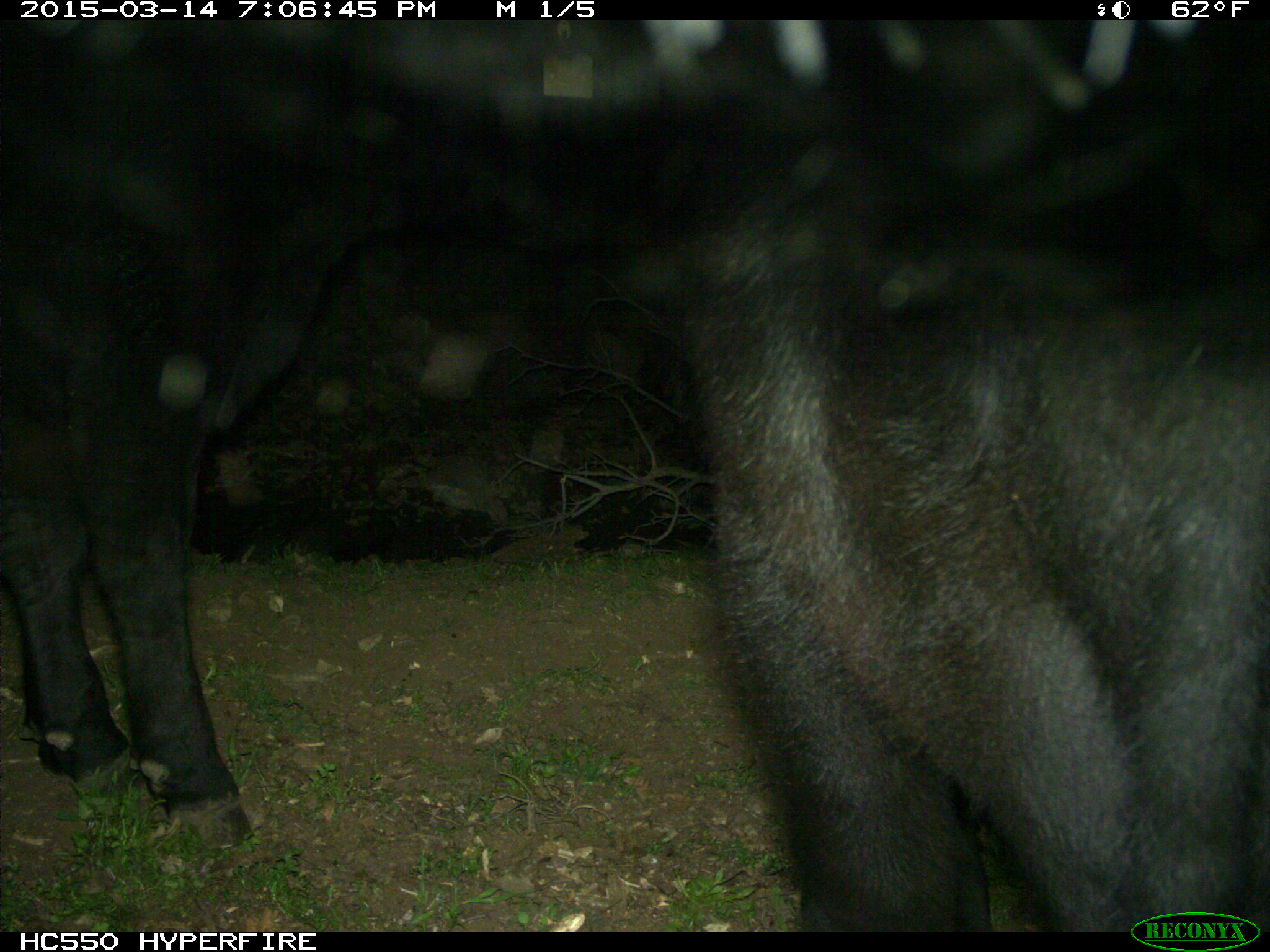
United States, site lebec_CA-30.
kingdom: Animalia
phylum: Chordata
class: Mammalia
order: Artiodactyla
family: Bovidae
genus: Bos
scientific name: Bos taurus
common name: domestic cow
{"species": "Bos taurus (domestic cow)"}